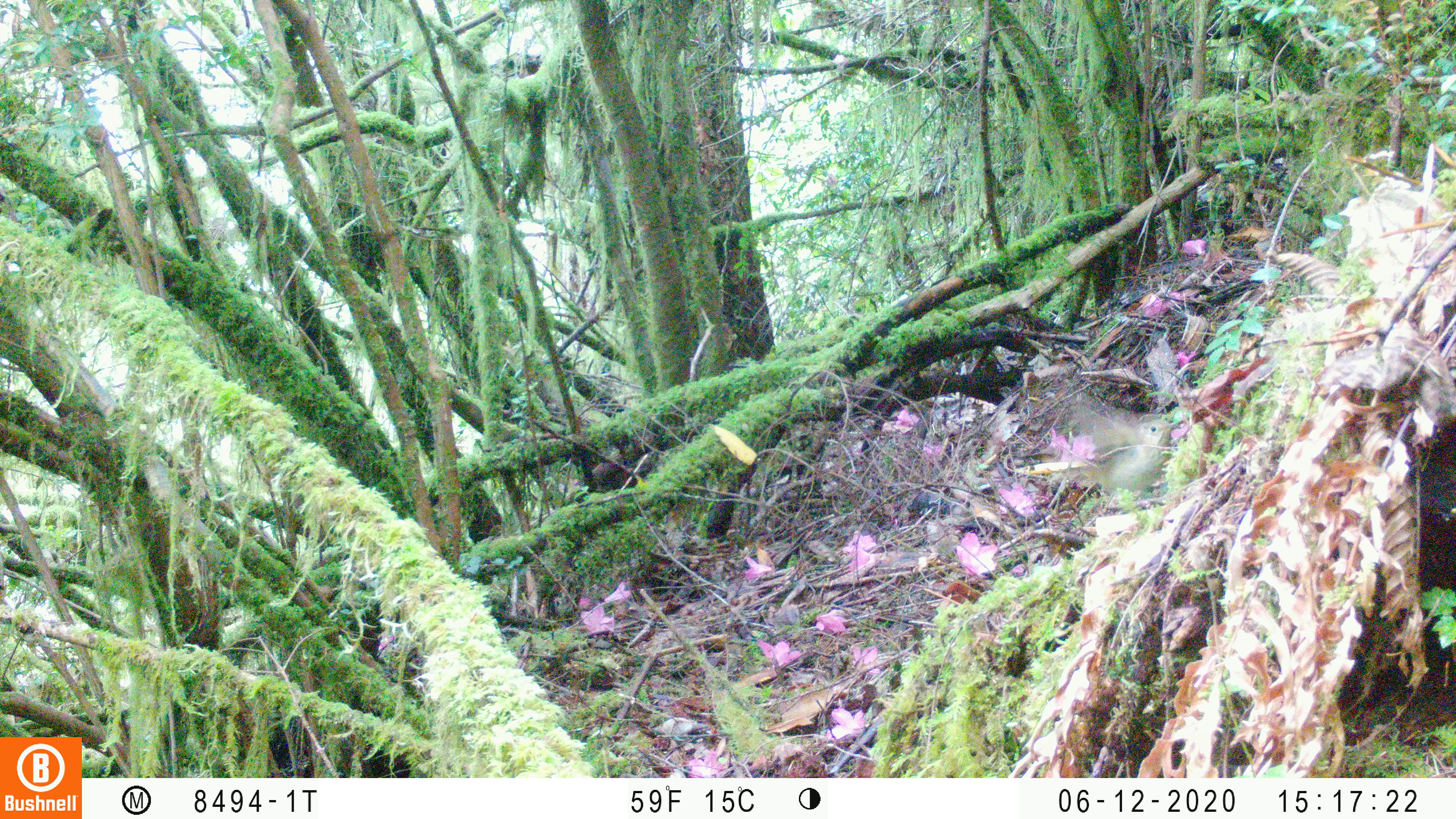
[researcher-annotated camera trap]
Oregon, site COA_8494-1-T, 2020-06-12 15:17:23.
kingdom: Animalia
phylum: Chordata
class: Aves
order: Passeriformes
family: Turdidae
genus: Catharus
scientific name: Catharus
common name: brown thrushes and nightingale-thrushes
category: catharus species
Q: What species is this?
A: Catharus species (brown thrushes and nightingale-thrushes) (Catharus).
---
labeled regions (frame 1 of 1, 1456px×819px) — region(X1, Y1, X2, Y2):
catharus species: region(1076, 413, 1180, 504)